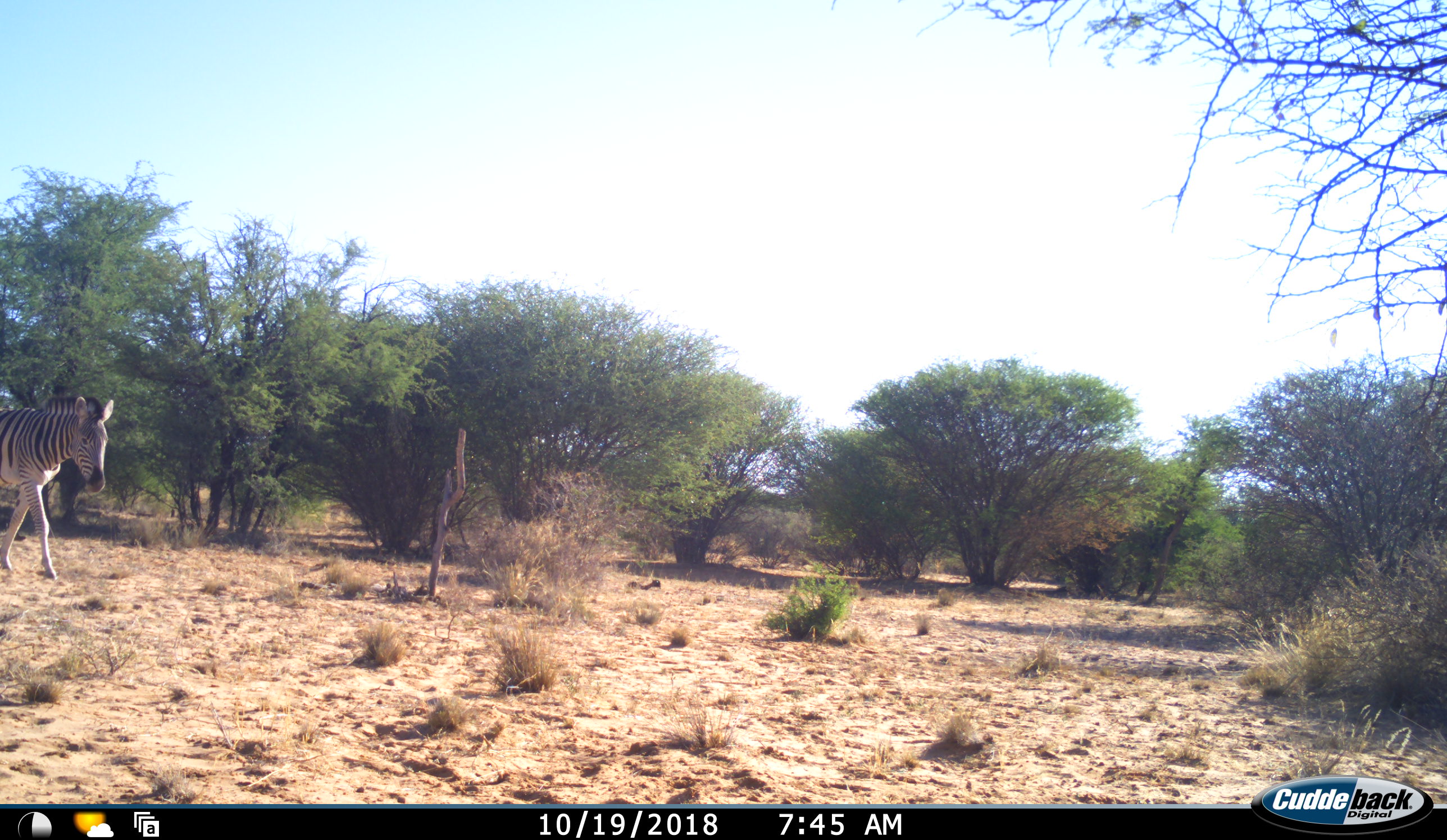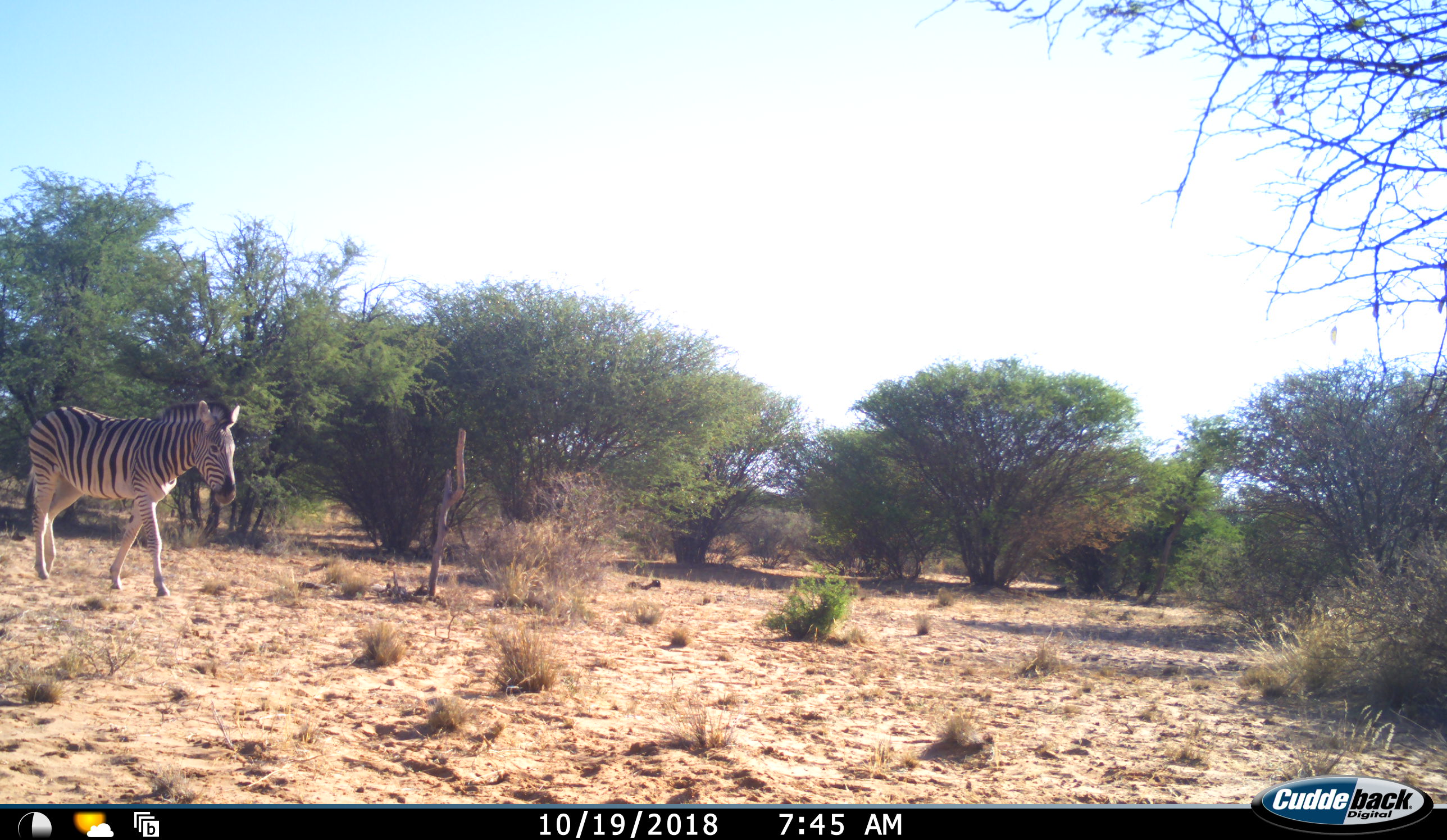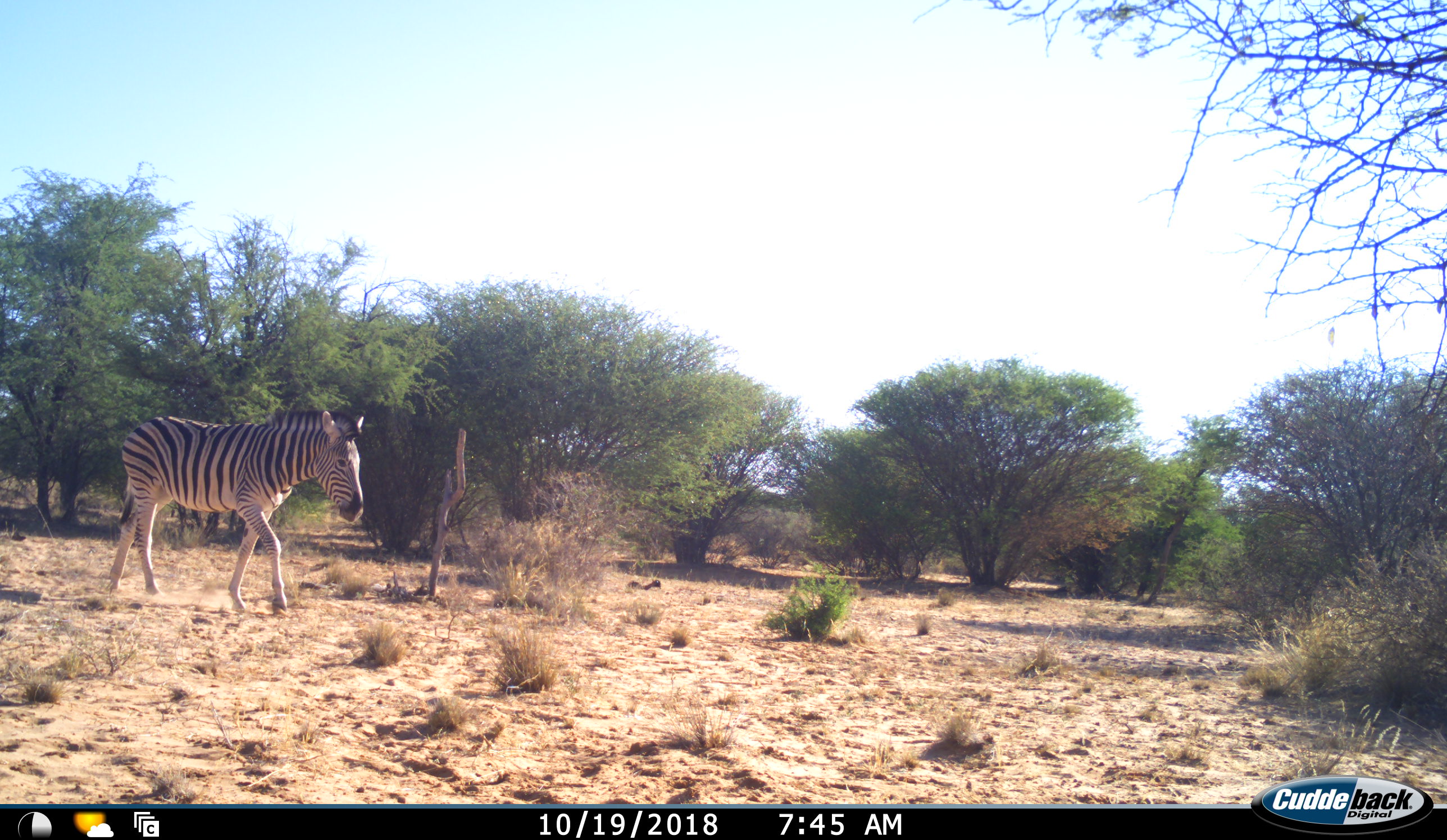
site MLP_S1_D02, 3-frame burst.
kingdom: Animalia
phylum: Chordata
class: Mammalia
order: Perissodactyla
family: Equidae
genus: Equus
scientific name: Equus quagga burchellii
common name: burchell's zebra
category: zebraburchells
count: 1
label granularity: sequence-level